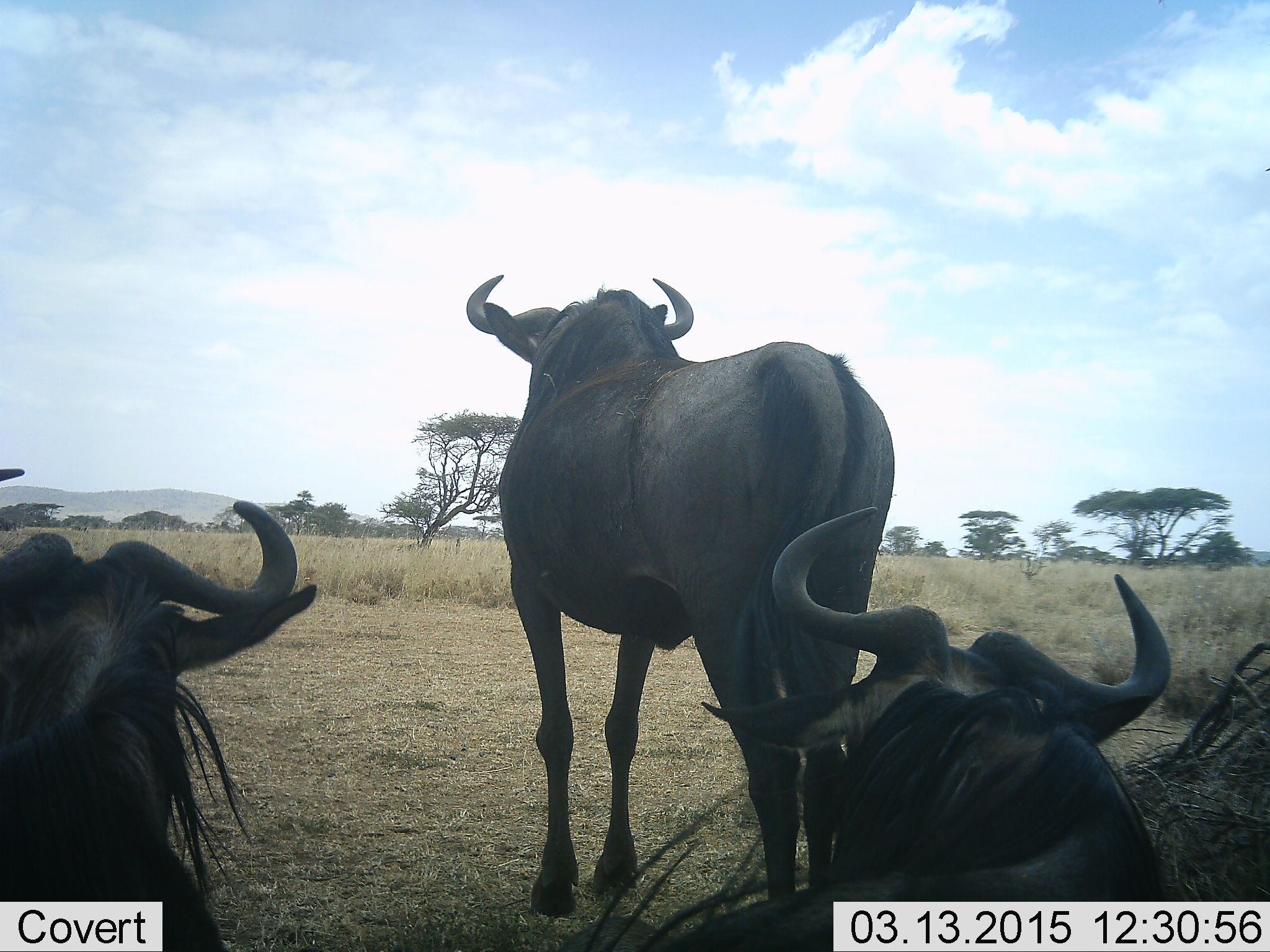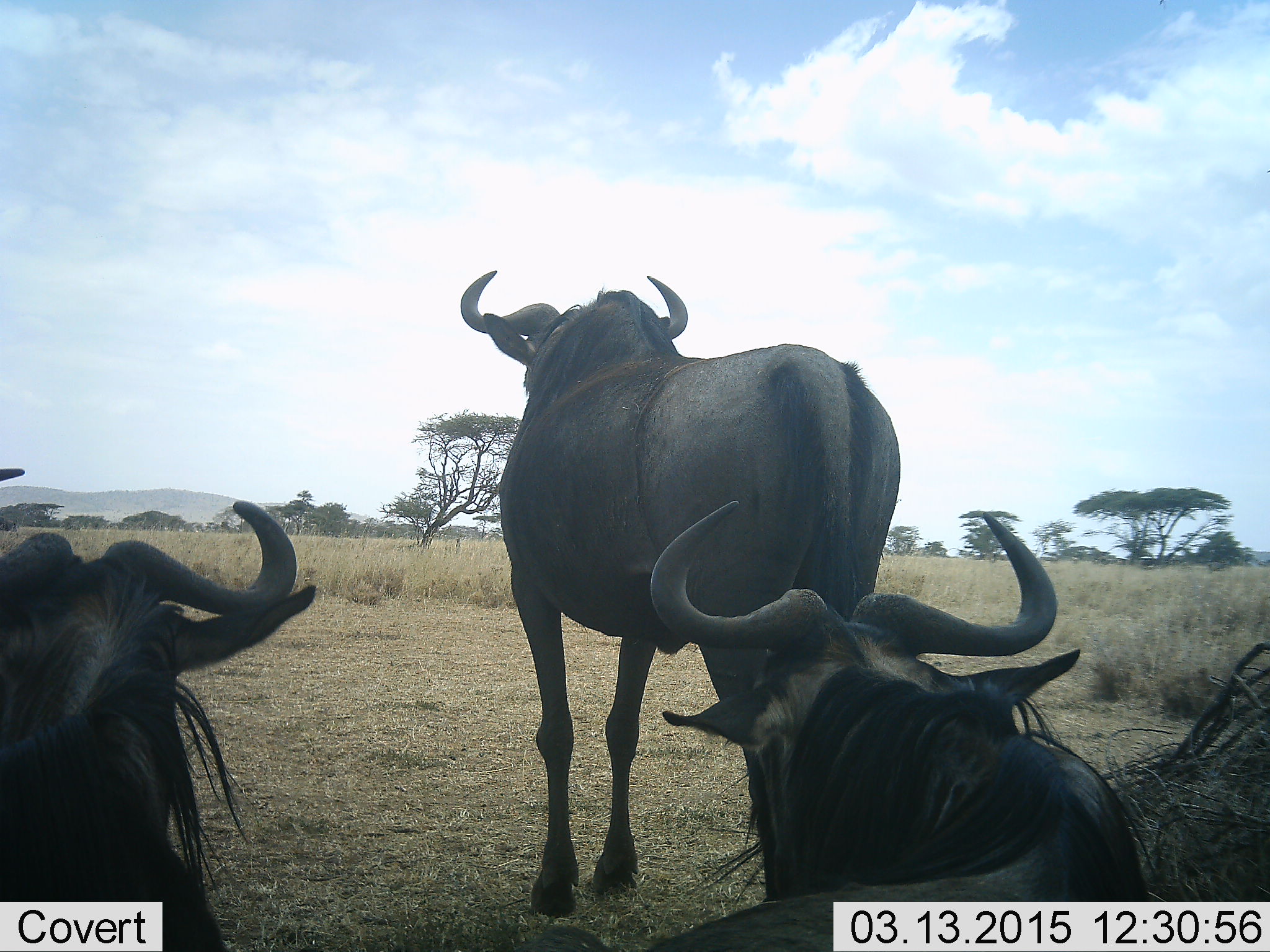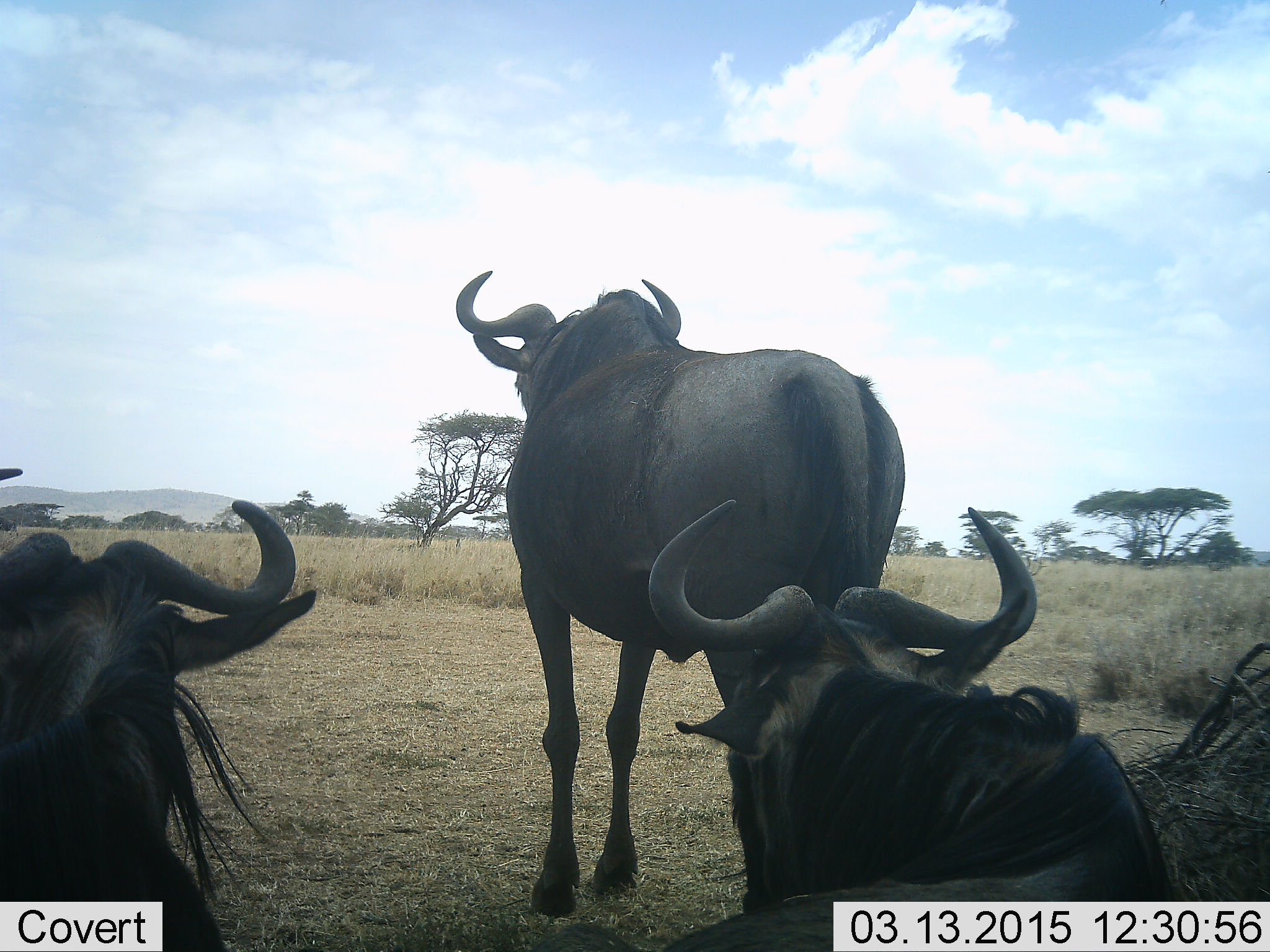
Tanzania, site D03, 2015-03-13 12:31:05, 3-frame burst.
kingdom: Animalia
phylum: Chordata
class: Mammalia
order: Artiodactyla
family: Bovidae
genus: Connochaetes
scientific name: Connochaetes taurinus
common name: blue wildebeest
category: wildebeest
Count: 3.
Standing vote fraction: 100%.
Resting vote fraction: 90%.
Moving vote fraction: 0%.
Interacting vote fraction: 0%.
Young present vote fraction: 0%.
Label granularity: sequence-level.